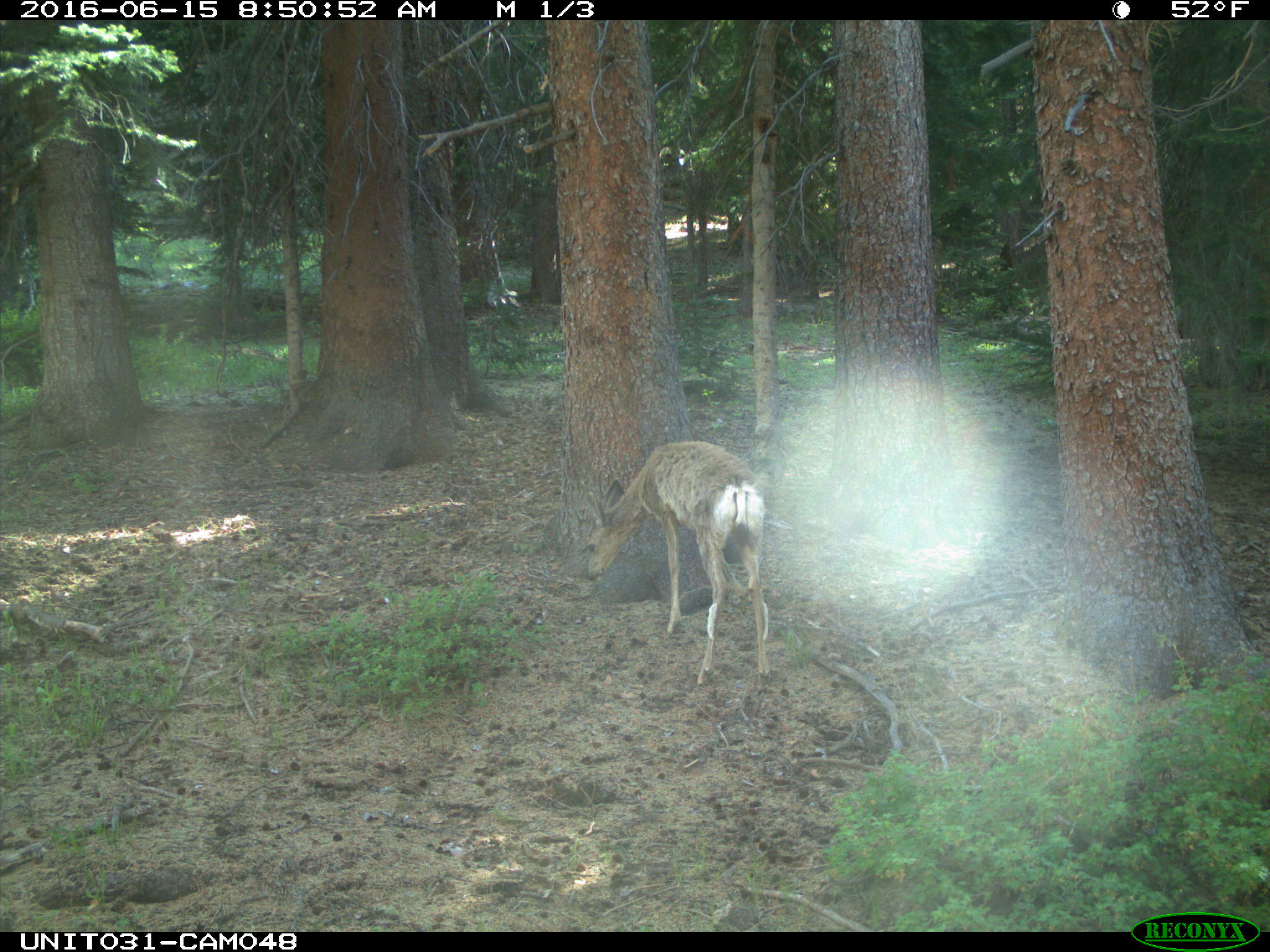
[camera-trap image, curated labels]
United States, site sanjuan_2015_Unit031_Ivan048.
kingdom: Animalia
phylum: Chordata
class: Mammalia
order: Artiodactyla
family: Cervidae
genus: Odocoileus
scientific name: Odocoileus hemionus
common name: mule deer